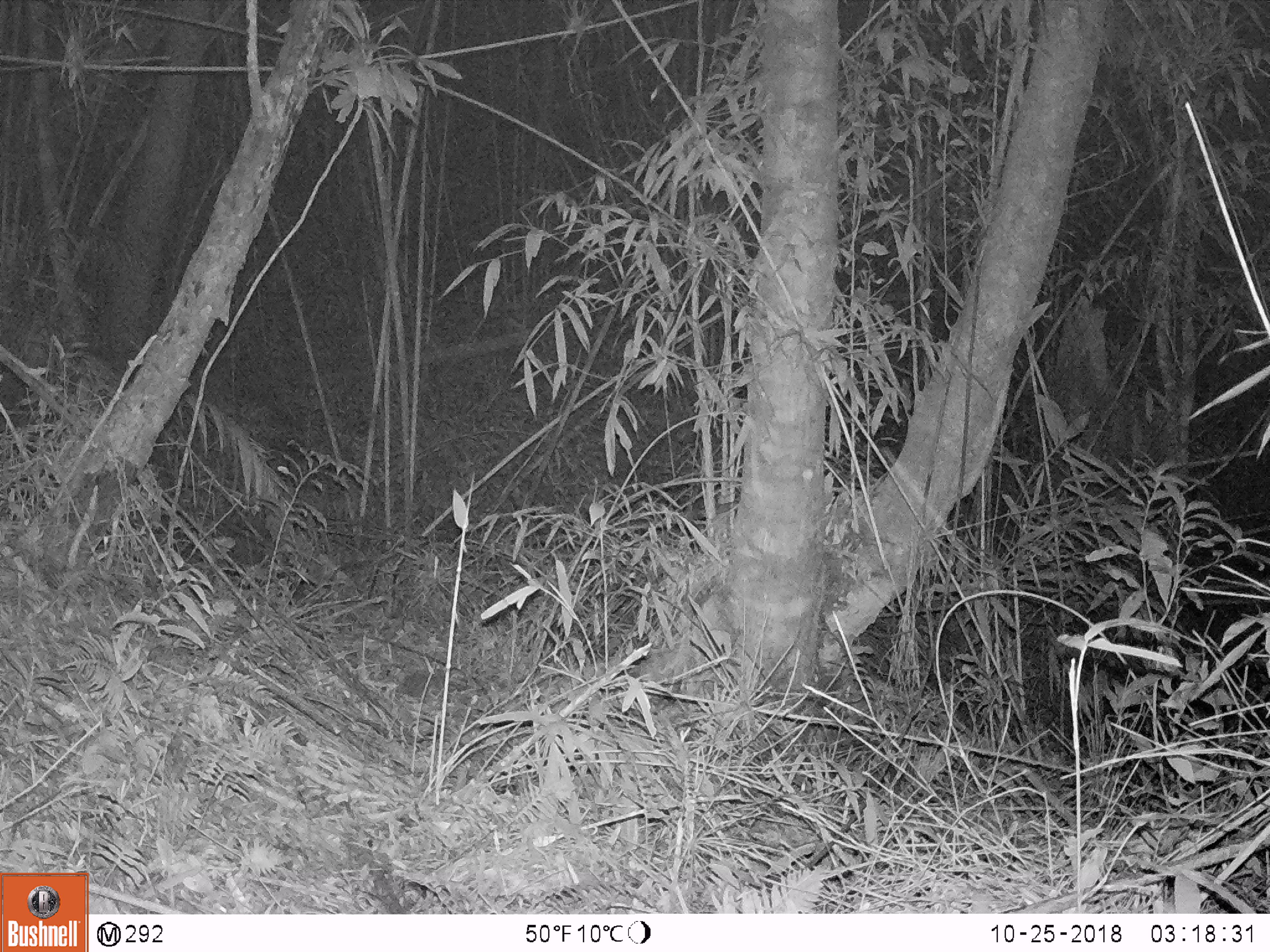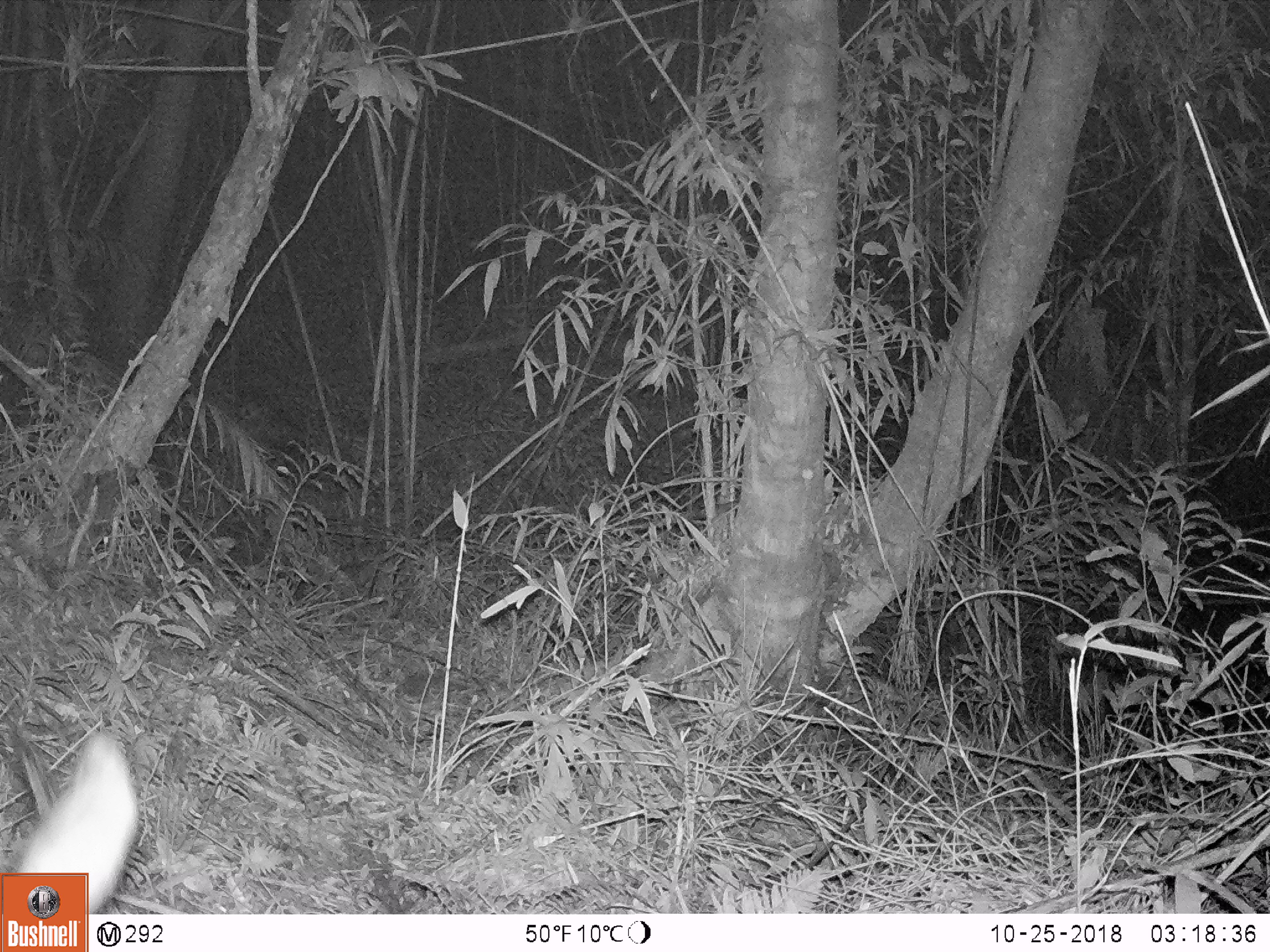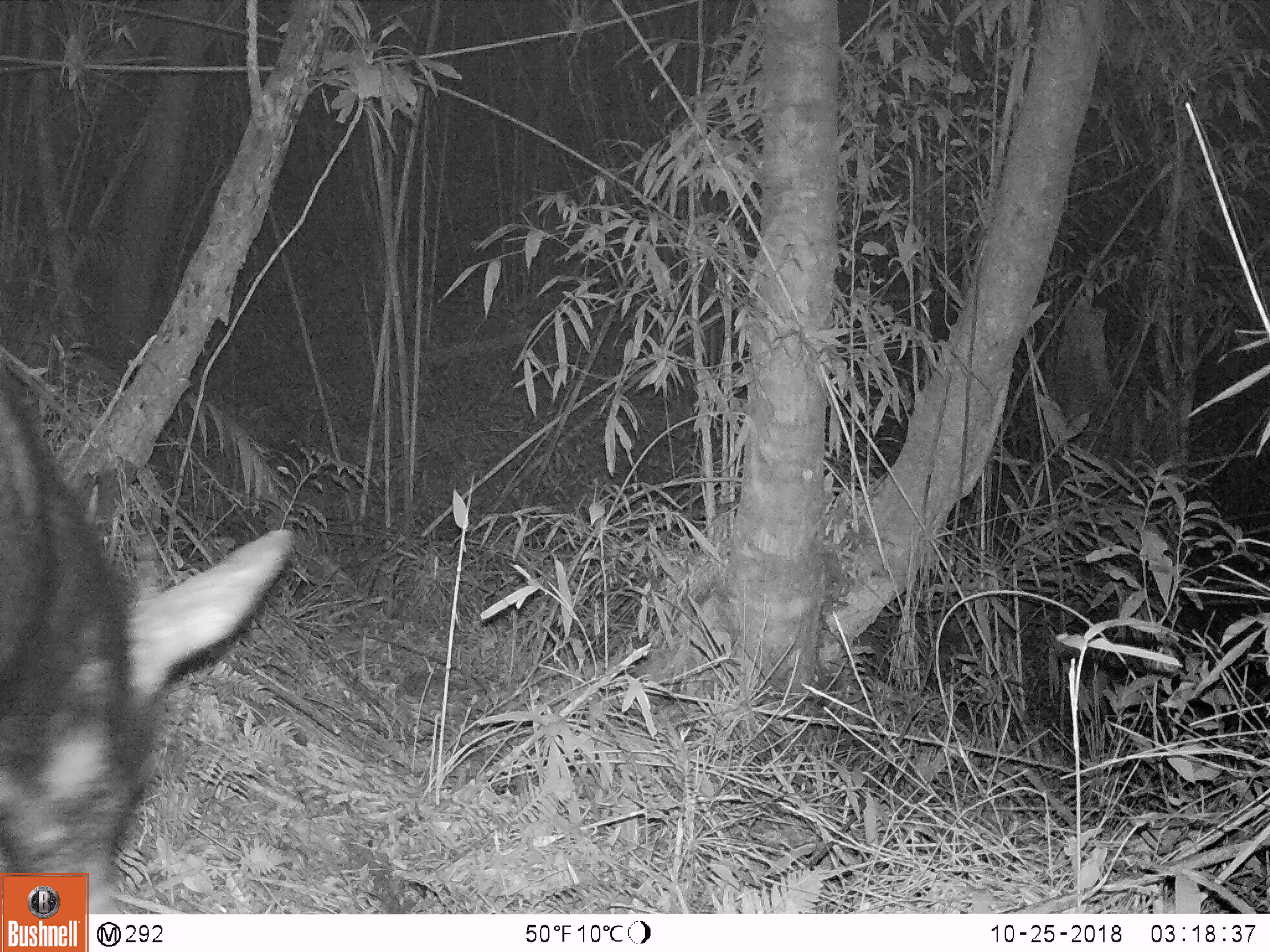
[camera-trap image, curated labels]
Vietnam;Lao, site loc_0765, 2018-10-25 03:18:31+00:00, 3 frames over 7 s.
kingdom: Animalia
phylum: Chordata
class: Mammalia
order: Artiodactyla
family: Bovidae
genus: Capricornis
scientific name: Capricornis sumatraensis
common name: chinese serow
Chinese serow (Capricornis sumatraensis). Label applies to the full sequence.